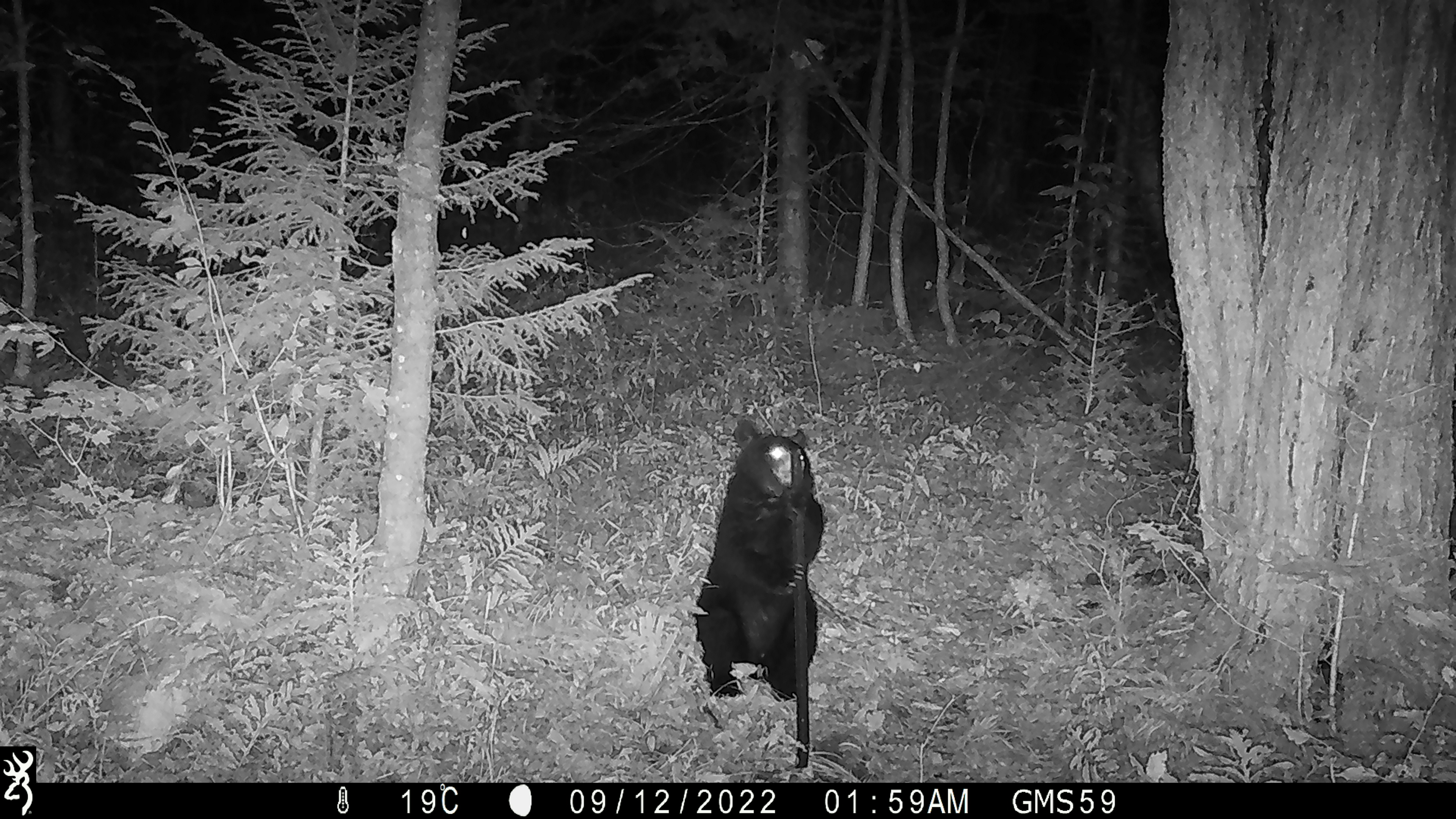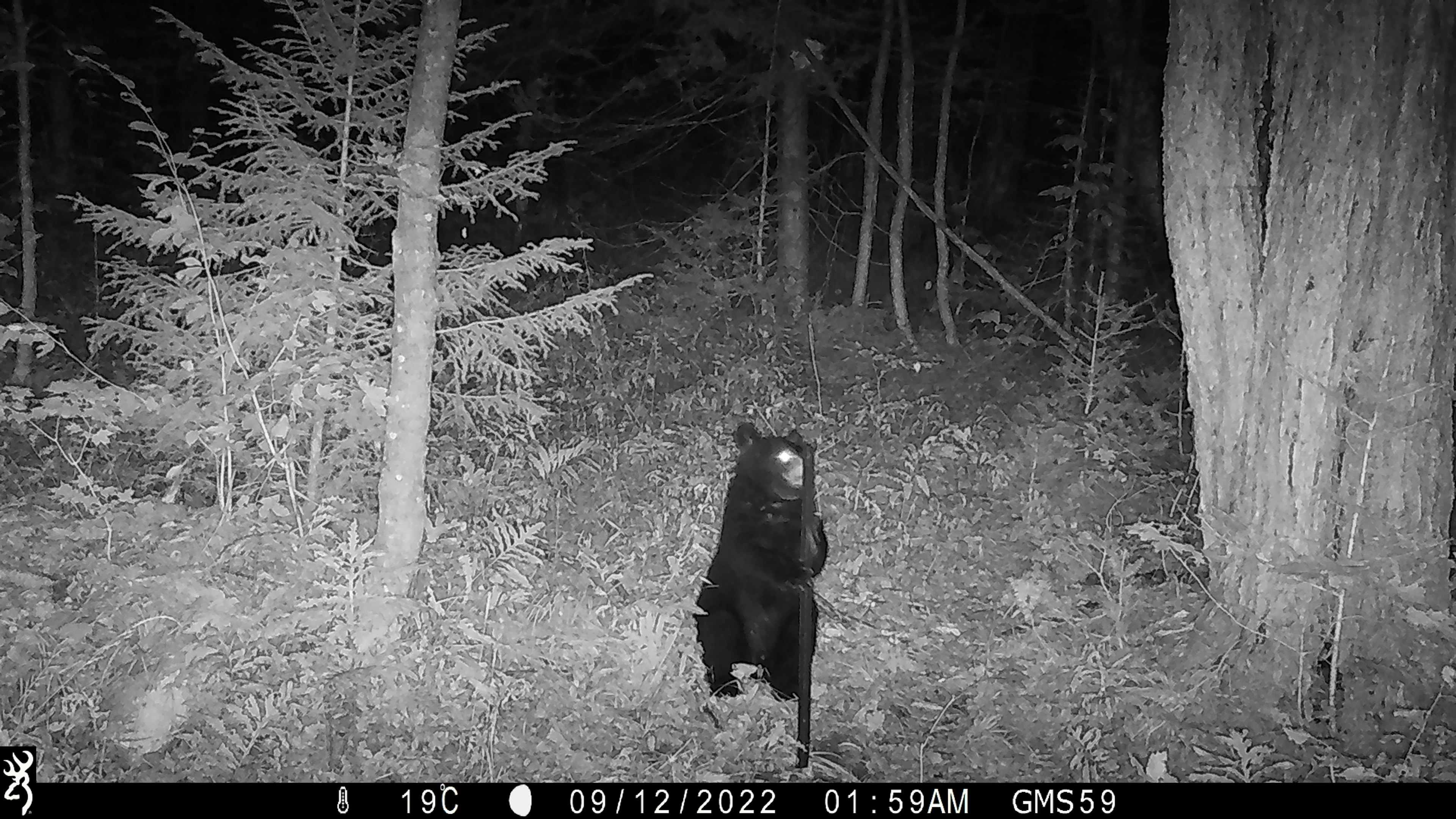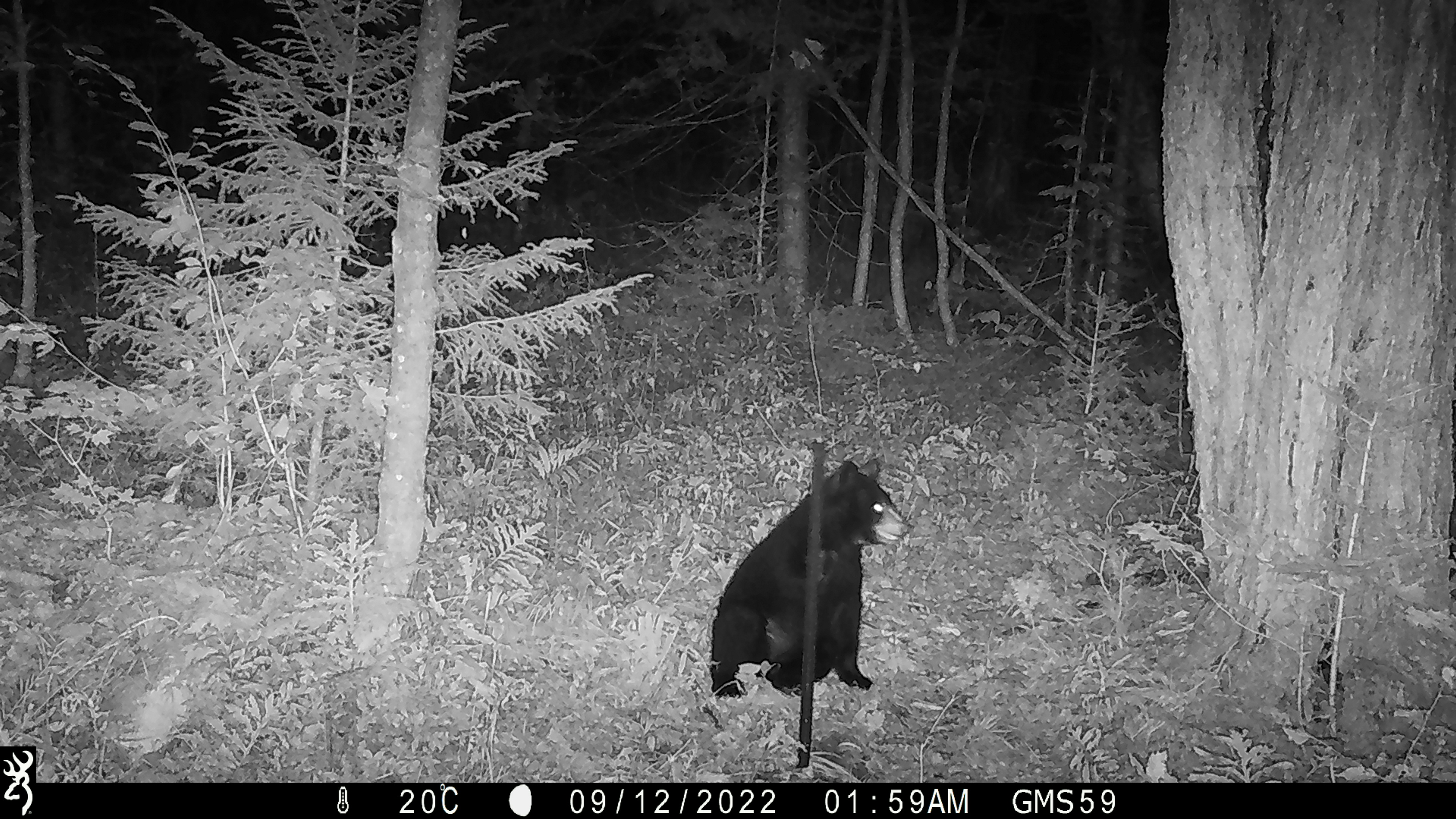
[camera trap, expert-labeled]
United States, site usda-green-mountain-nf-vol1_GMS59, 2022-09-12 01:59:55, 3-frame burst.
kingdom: Animalia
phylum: Chordata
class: Mammalia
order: Carnivora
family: Ursidae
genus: Ursus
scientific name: Ursus americanus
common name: black bear